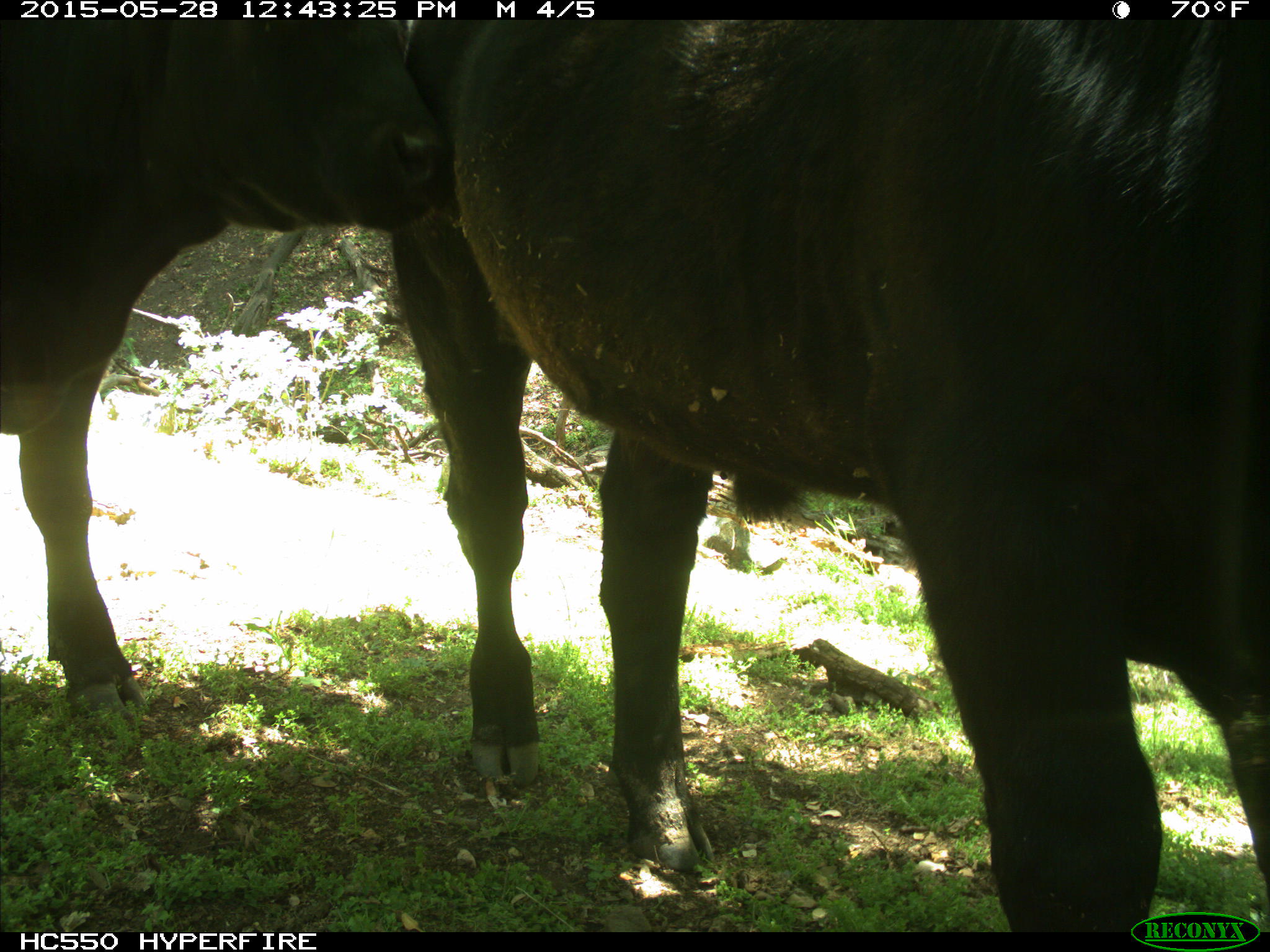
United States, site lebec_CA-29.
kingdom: Animalia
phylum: Chordata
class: Mammalia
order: Artiodactyla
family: Bovidae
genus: Bos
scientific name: Bos taurus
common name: domestic cow